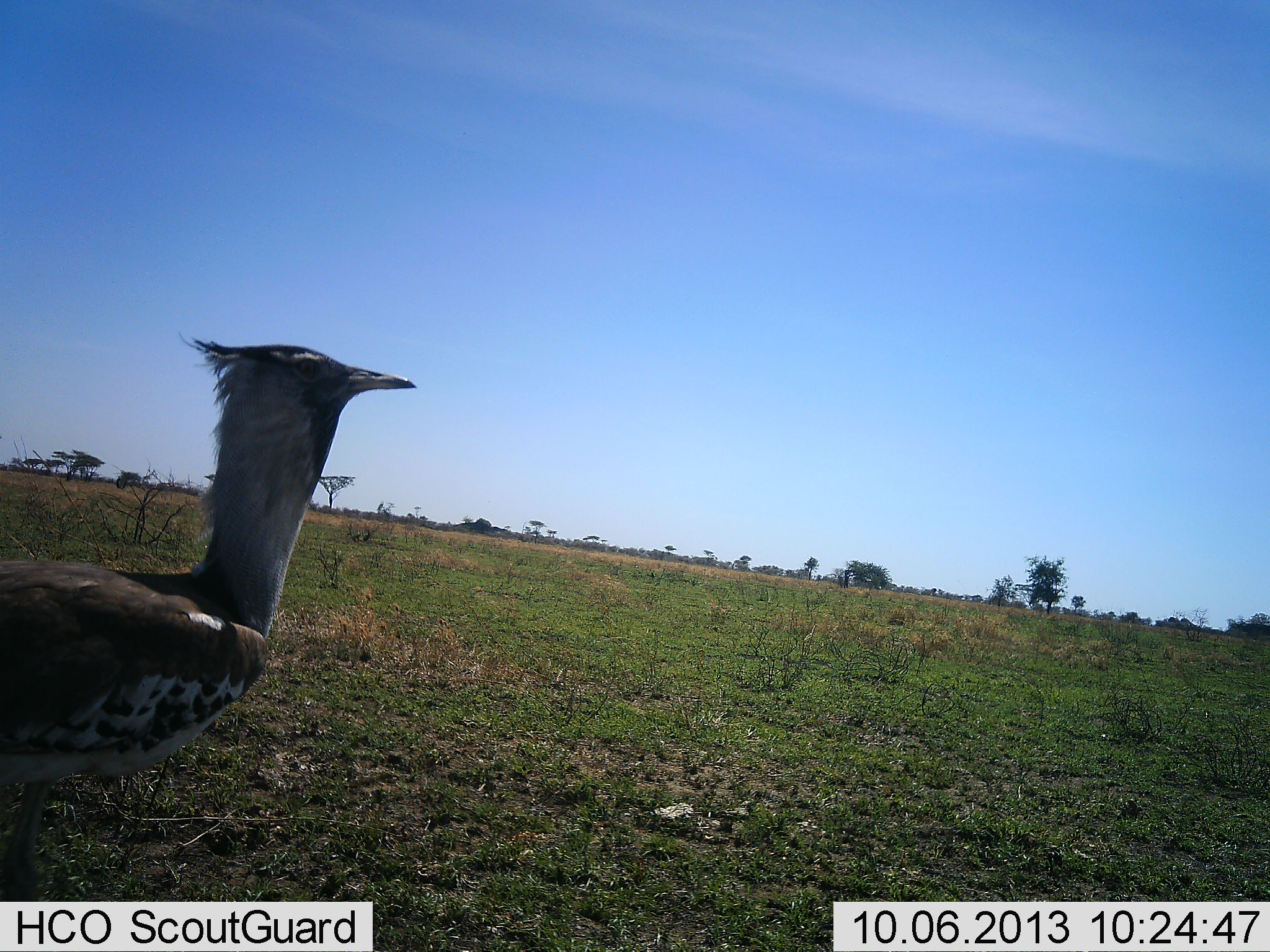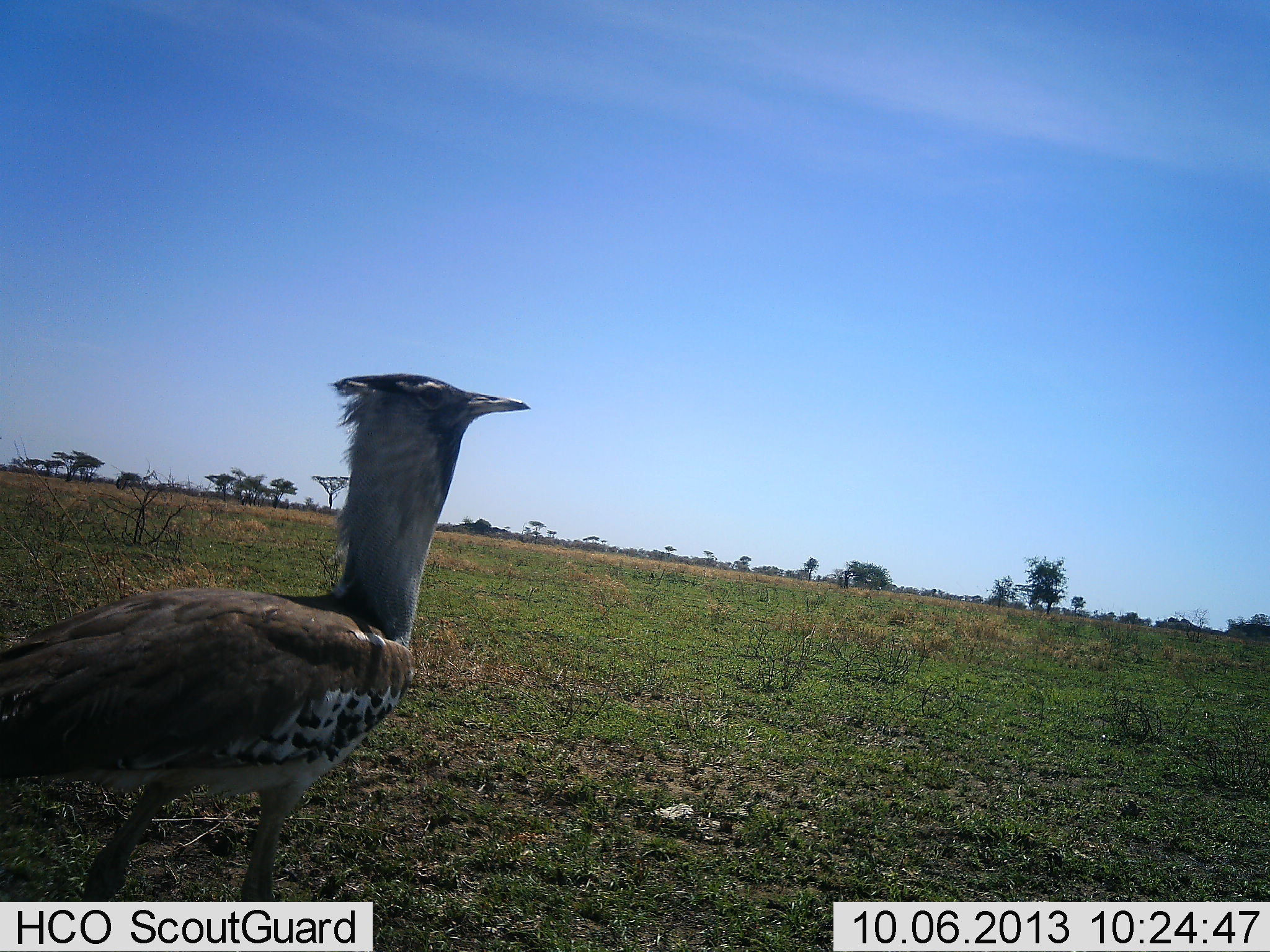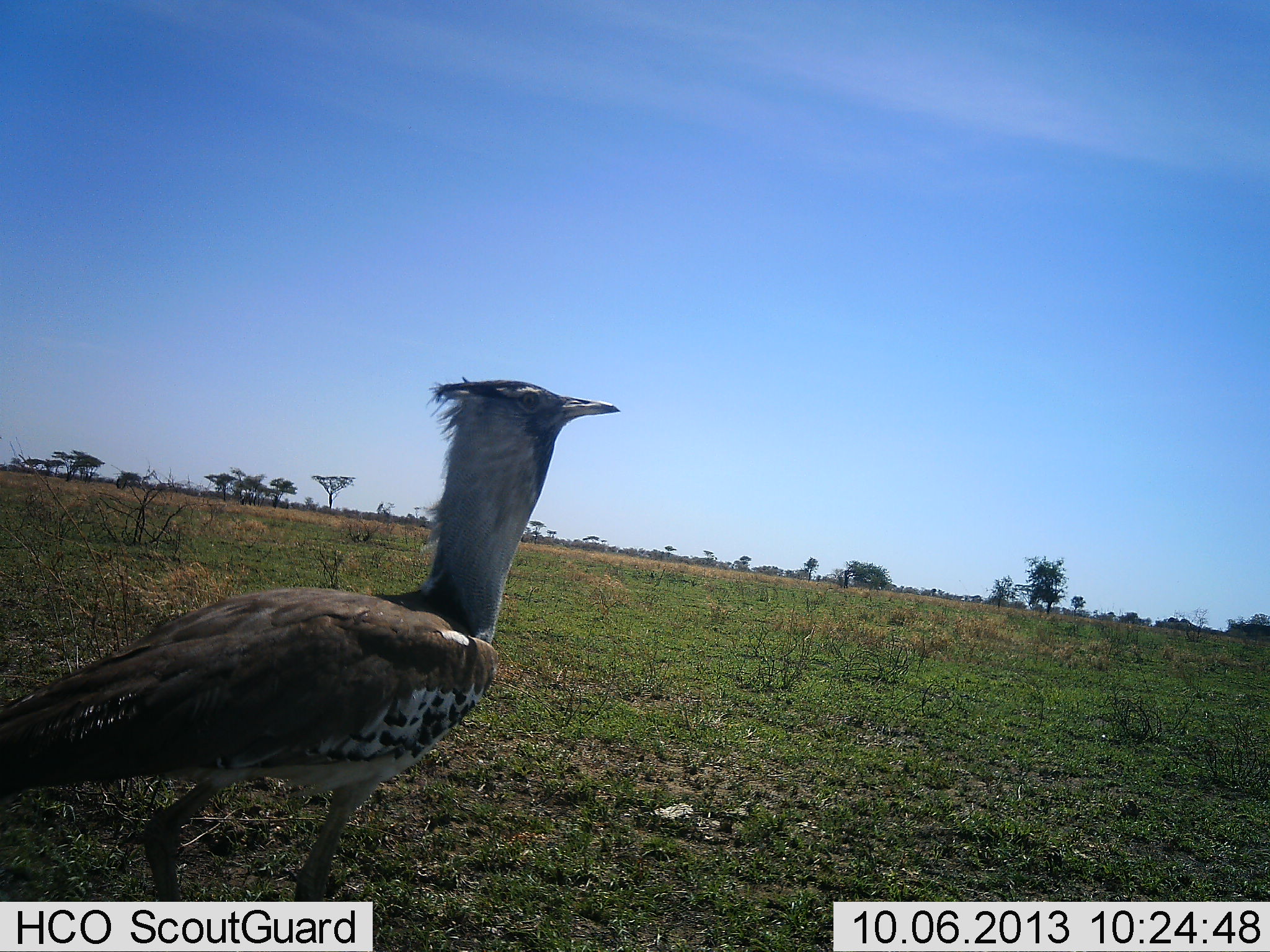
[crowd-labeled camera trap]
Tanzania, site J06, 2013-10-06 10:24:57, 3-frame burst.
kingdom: Animalia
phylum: Chordata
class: Aves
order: Otidiformes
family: Otididae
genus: Ardeotis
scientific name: Ardeotis kori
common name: kori bustard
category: koribustard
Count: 1.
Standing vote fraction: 12%.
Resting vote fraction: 0%.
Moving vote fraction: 91%.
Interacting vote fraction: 0%.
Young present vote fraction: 0%.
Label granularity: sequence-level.